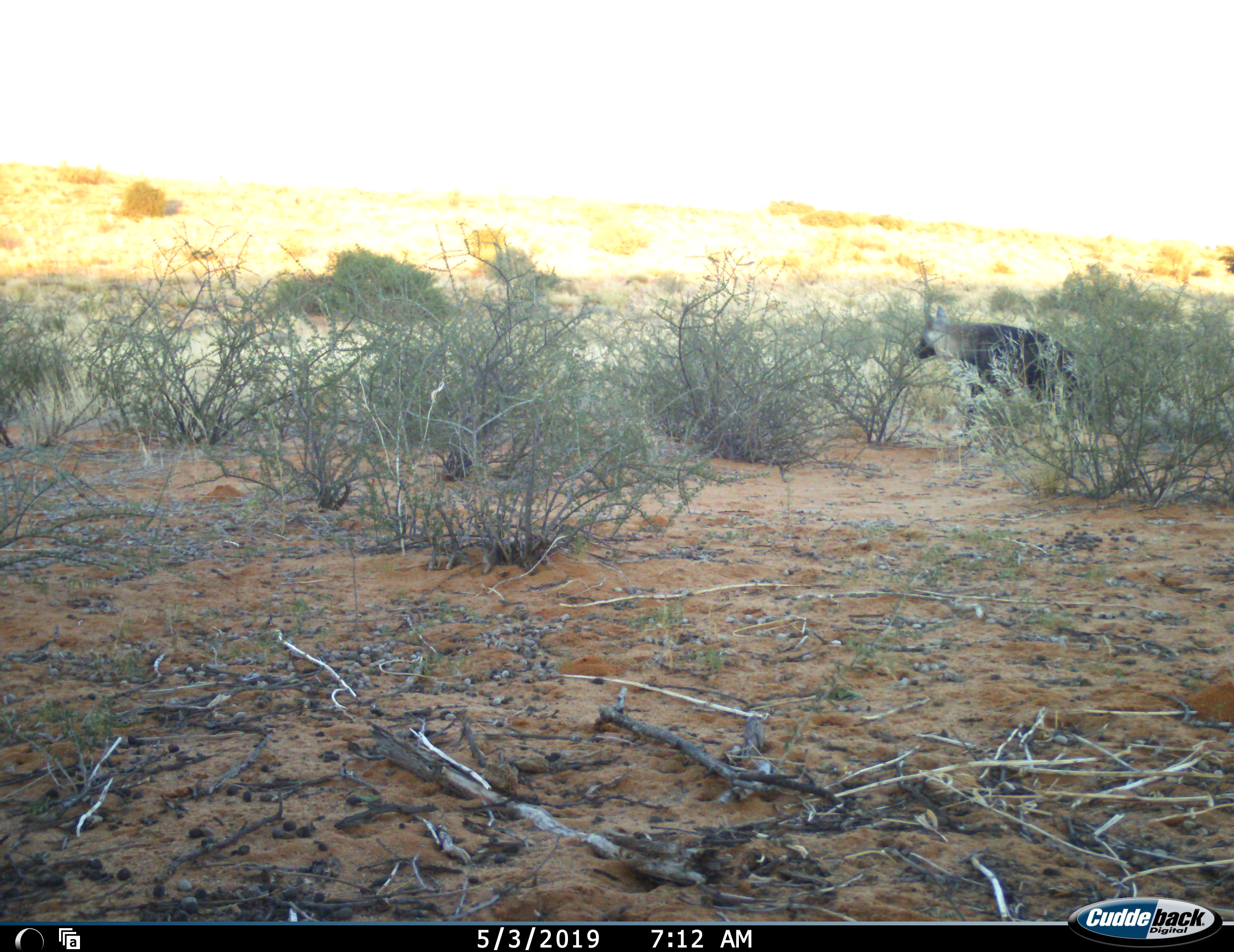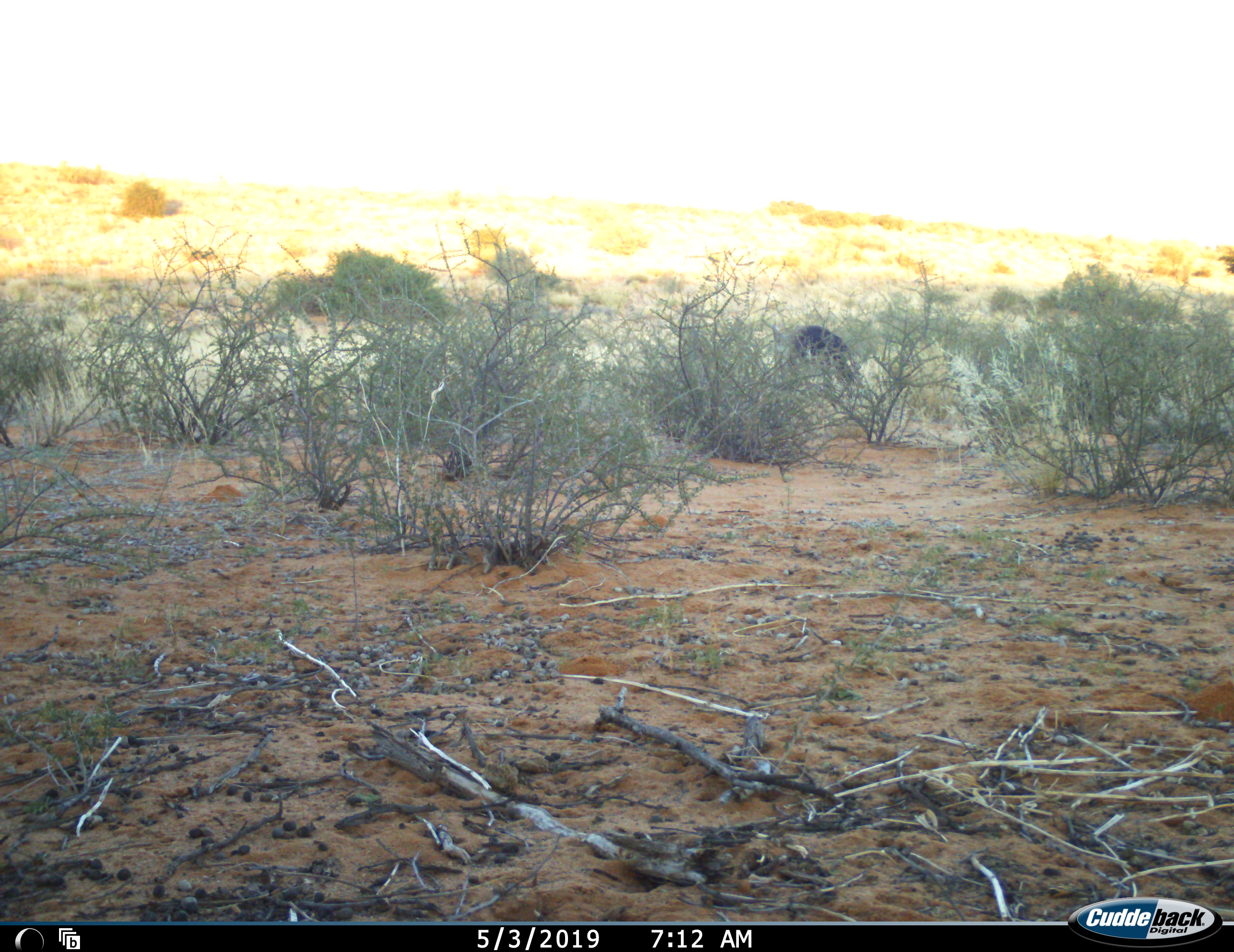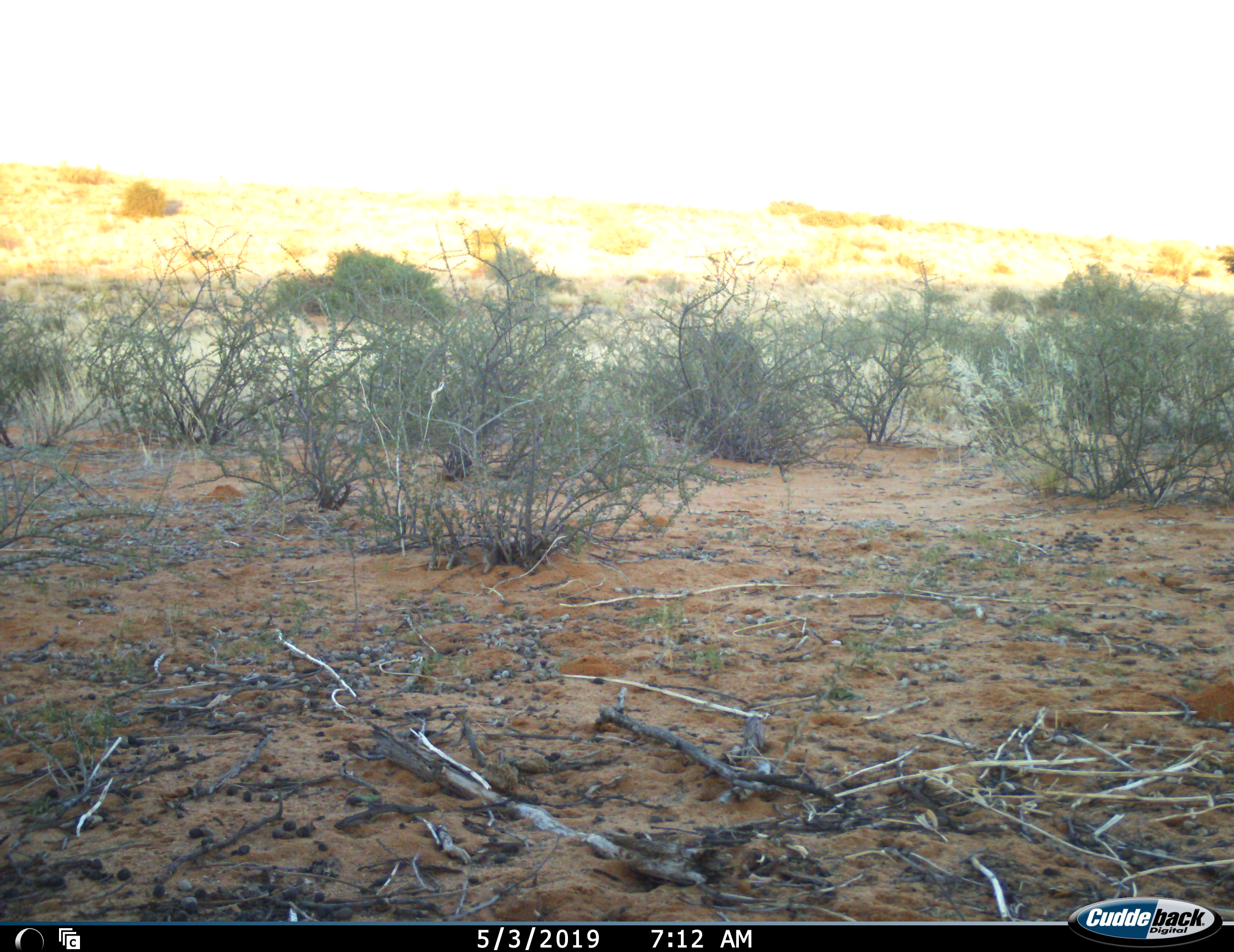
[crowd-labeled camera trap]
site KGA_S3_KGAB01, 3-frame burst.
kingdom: Animalia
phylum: Chordata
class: Mammalia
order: Carnivora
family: Hyaenidae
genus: Parahyaena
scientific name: Parahyaena brunnea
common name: brown hyena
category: hyenabrown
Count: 1.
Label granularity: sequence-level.